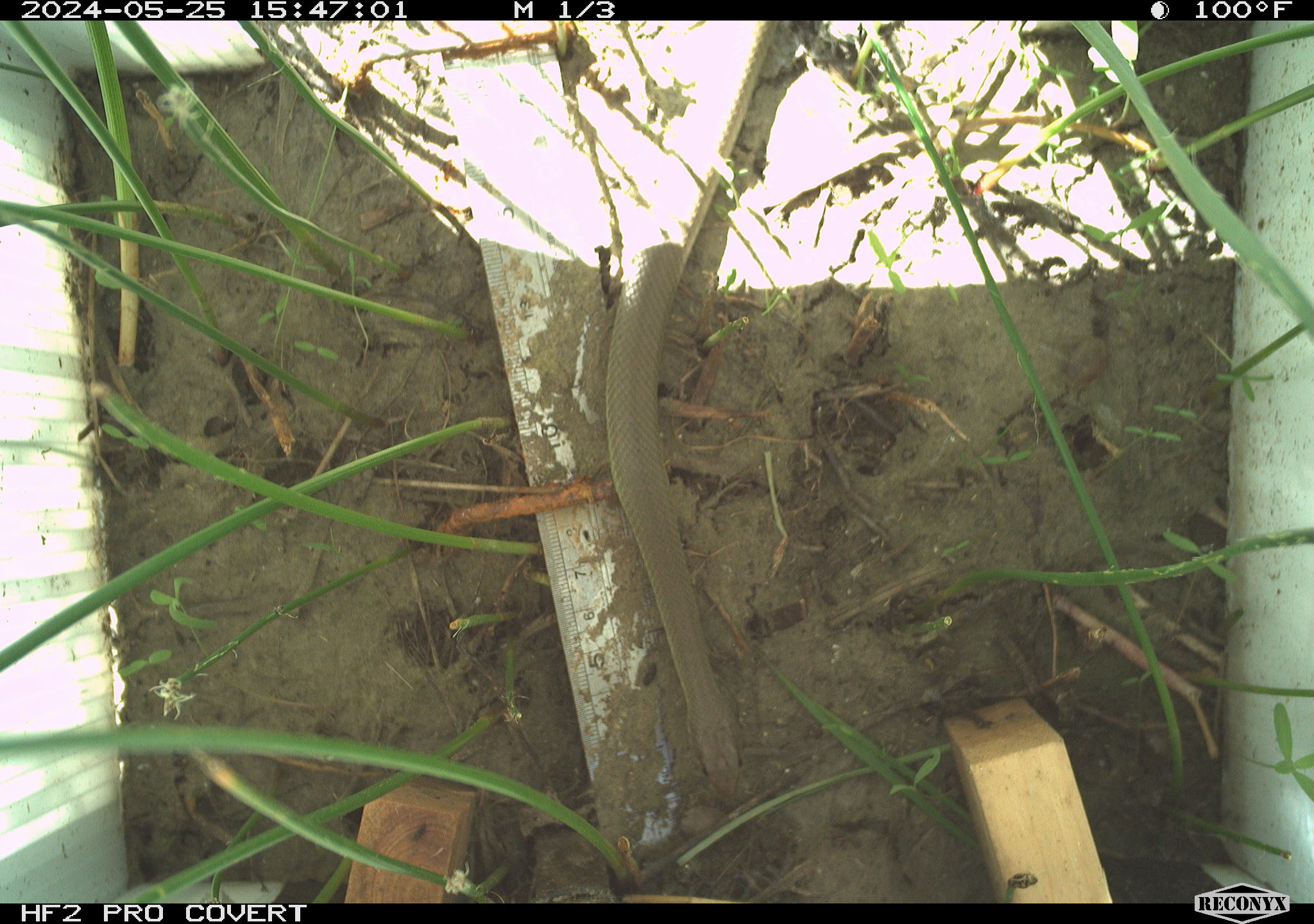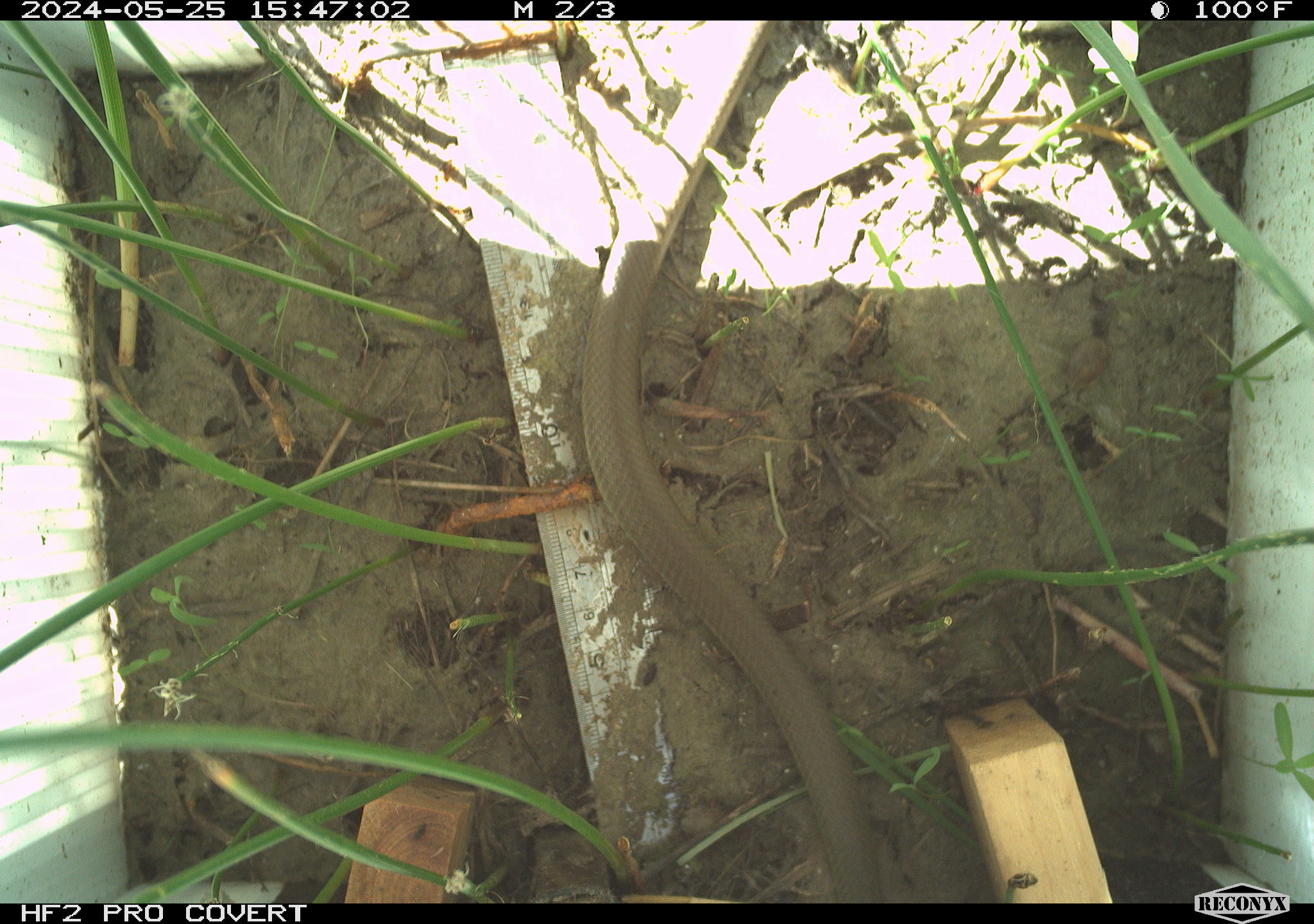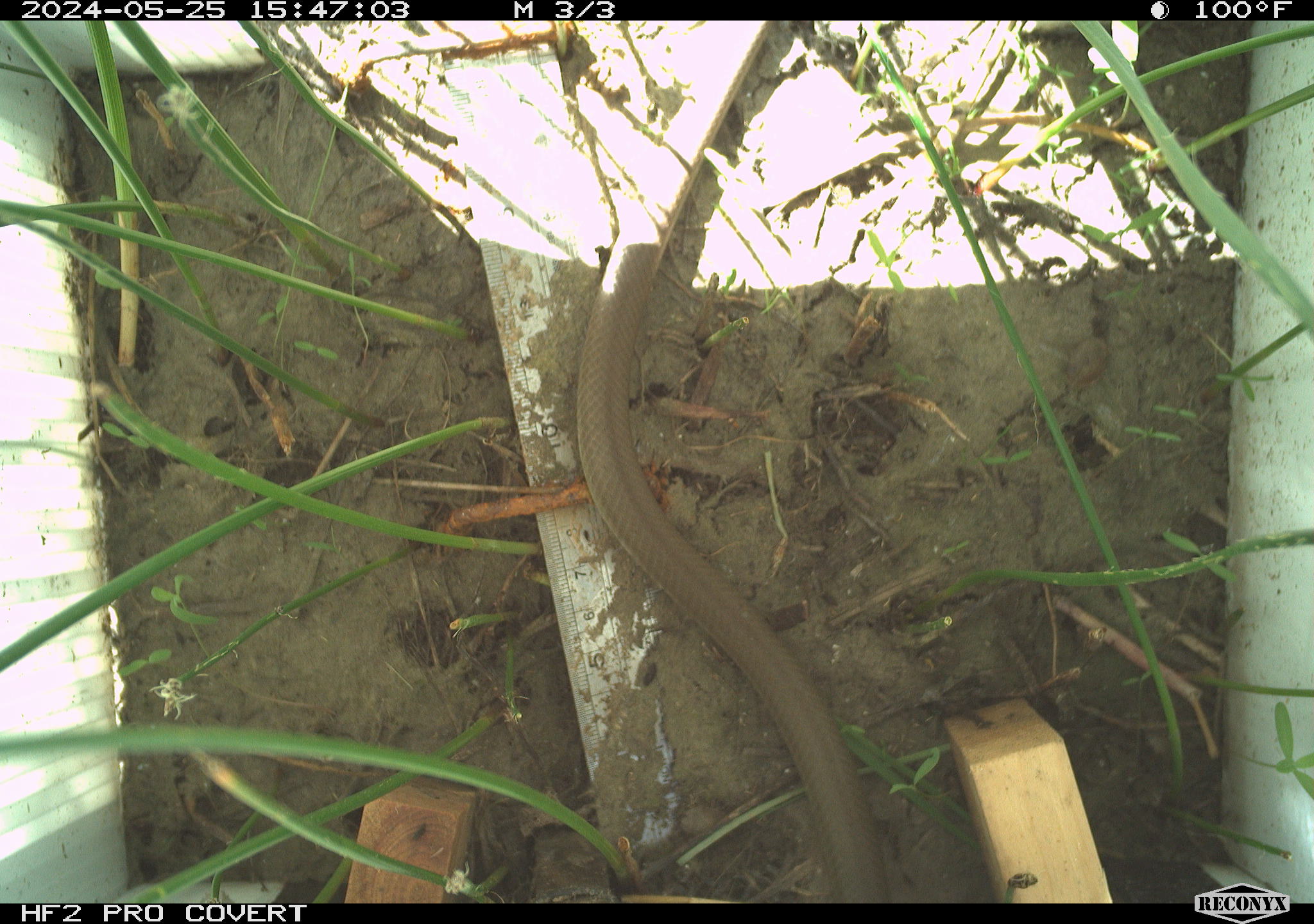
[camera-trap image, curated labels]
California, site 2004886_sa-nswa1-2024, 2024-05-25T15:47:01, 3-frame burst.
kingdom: Animalia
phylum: Chordata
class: Reptilia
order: Squamata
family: Colubridae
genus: Coluber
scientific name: Coluber constrictor mormon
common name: western yellow-bellied racer